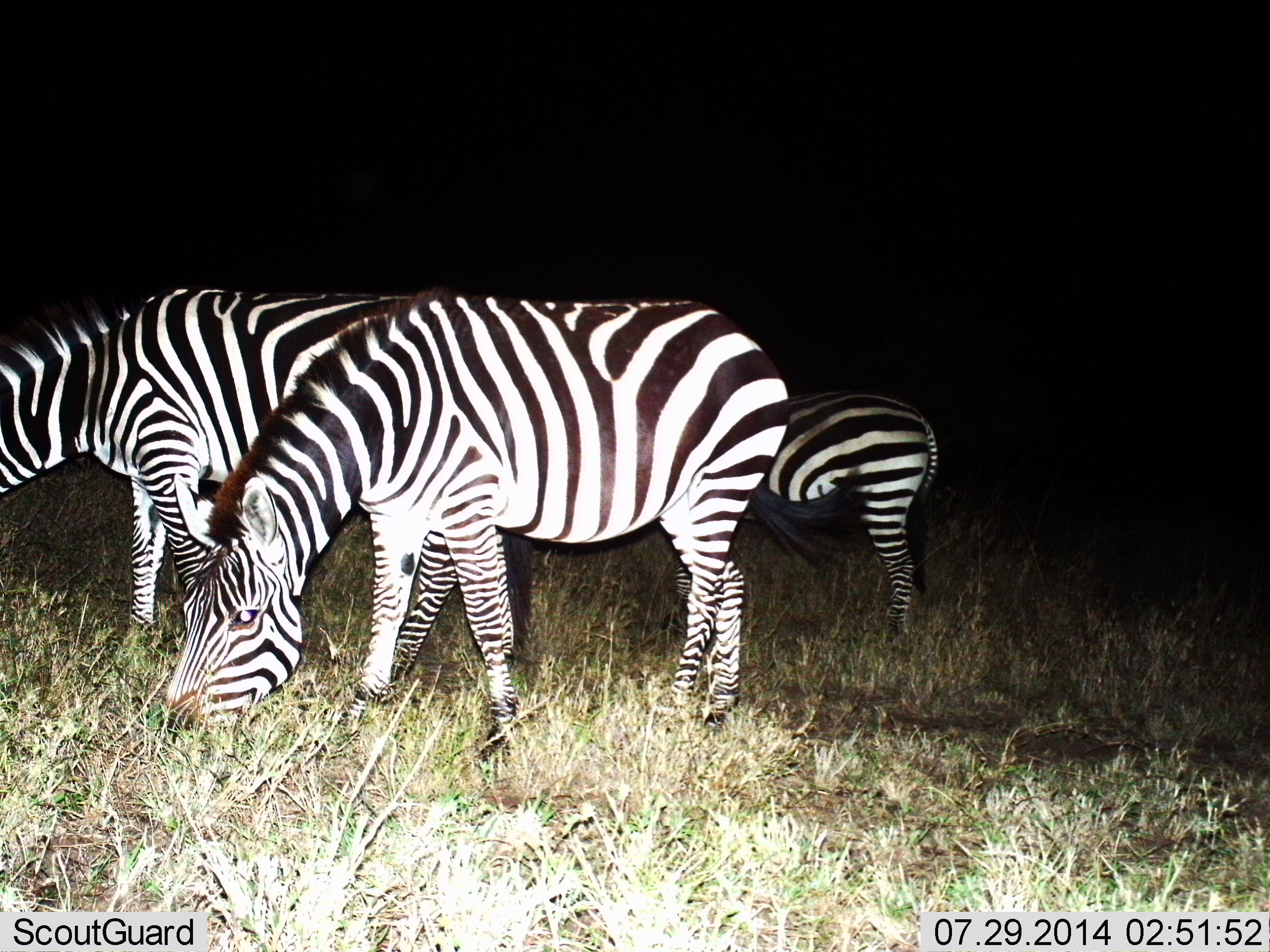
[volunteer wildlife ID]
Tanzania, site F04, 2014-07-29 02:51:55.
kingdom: Animalia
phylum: Chordata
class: Mammalia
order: Perissodactyla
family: Equidae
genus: Equus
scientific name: Equus quagga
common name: plains zebra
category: zebra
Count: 3.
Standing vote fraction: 10%.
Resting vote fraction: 0%.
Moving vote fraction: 0%.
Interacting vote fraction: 10%.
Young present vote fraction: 10%.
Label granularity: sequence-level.